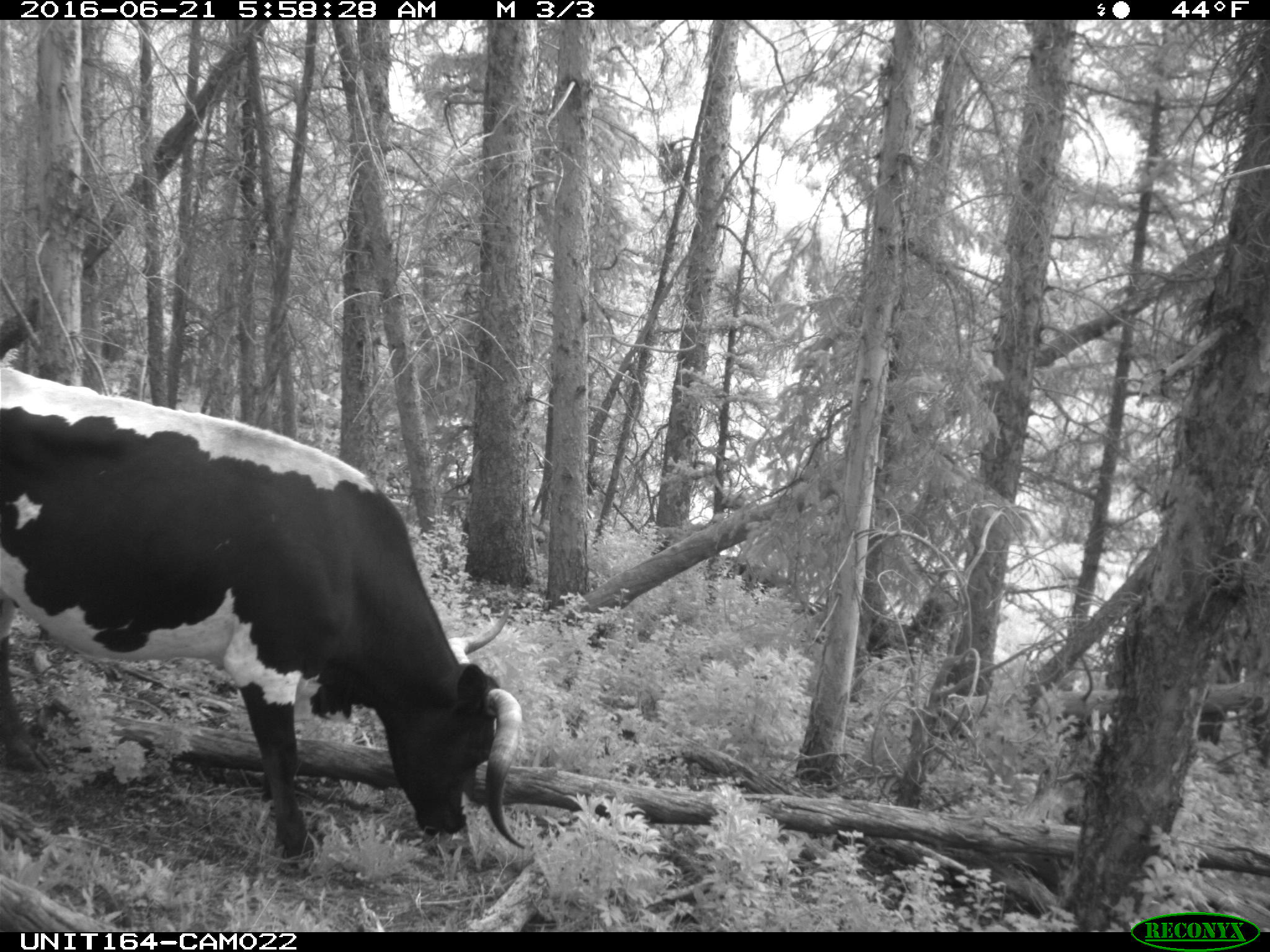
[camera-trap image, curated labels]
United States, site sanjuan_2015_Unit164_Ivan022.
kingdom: Animalia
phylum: Chordata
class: Mammalia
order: Artiodactyla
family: Bovidae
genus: Bos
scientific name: Bos taurus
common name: domestic cow